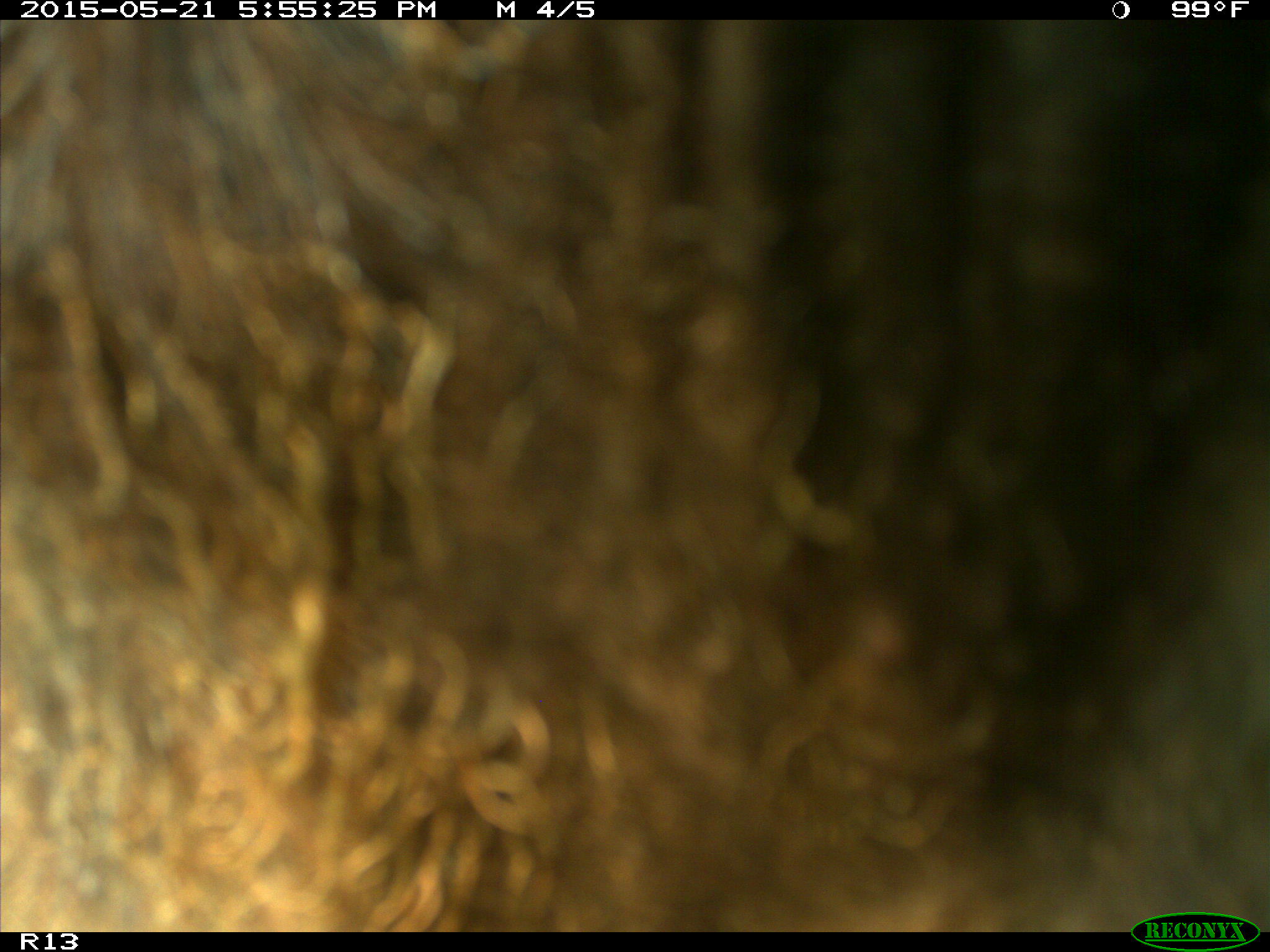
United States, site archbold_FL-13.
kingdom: Animalia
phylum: Chordata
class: Mammalia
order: Artiodactyla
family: Bovidae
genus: Bos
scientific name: Bos taurus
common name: domestic cow